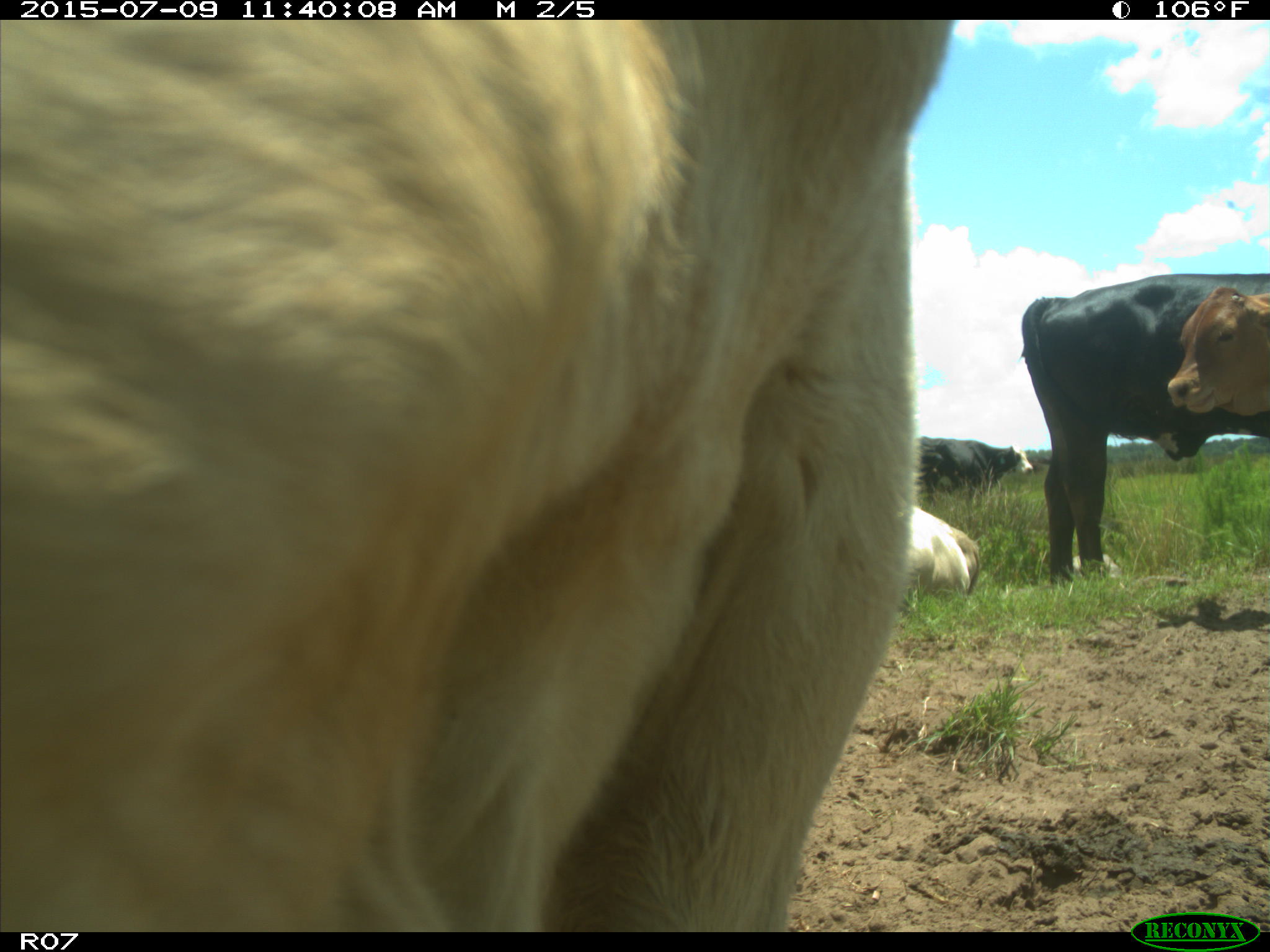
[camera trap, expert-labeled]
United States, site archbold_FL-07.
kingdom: Animalia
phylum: Chordata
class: Mammalia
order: Artiodactyla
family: Bovidae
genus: Bos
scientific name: Bos taurus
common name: domestic cow